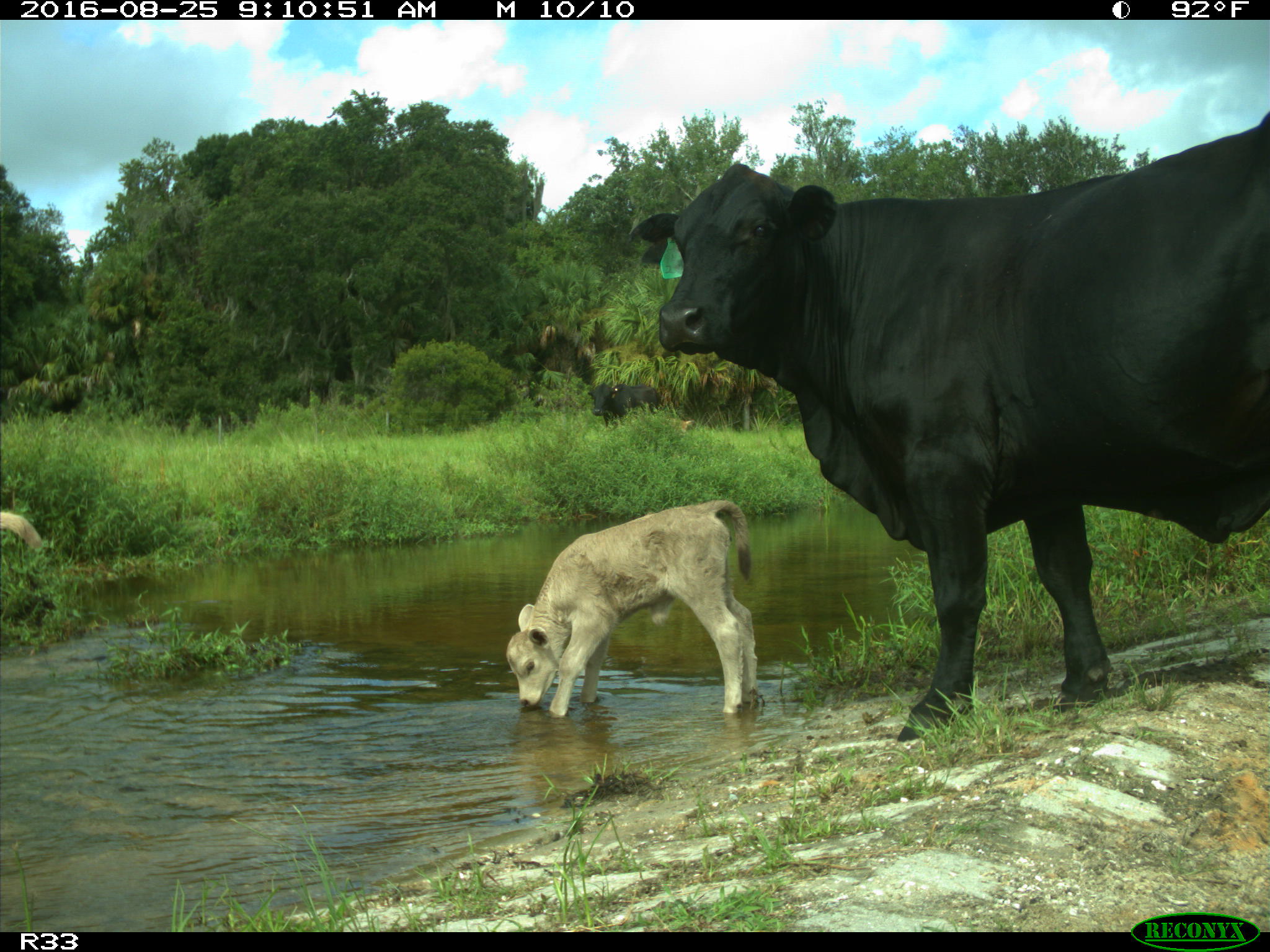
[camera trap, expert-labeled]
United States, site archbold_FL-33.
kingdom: Animalia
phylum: Chordata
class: Mammalia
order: Artiodactyla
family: Bovidae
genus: Bos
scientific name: Bos taurus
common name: domestic cow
Bos taurus (domestic cow).